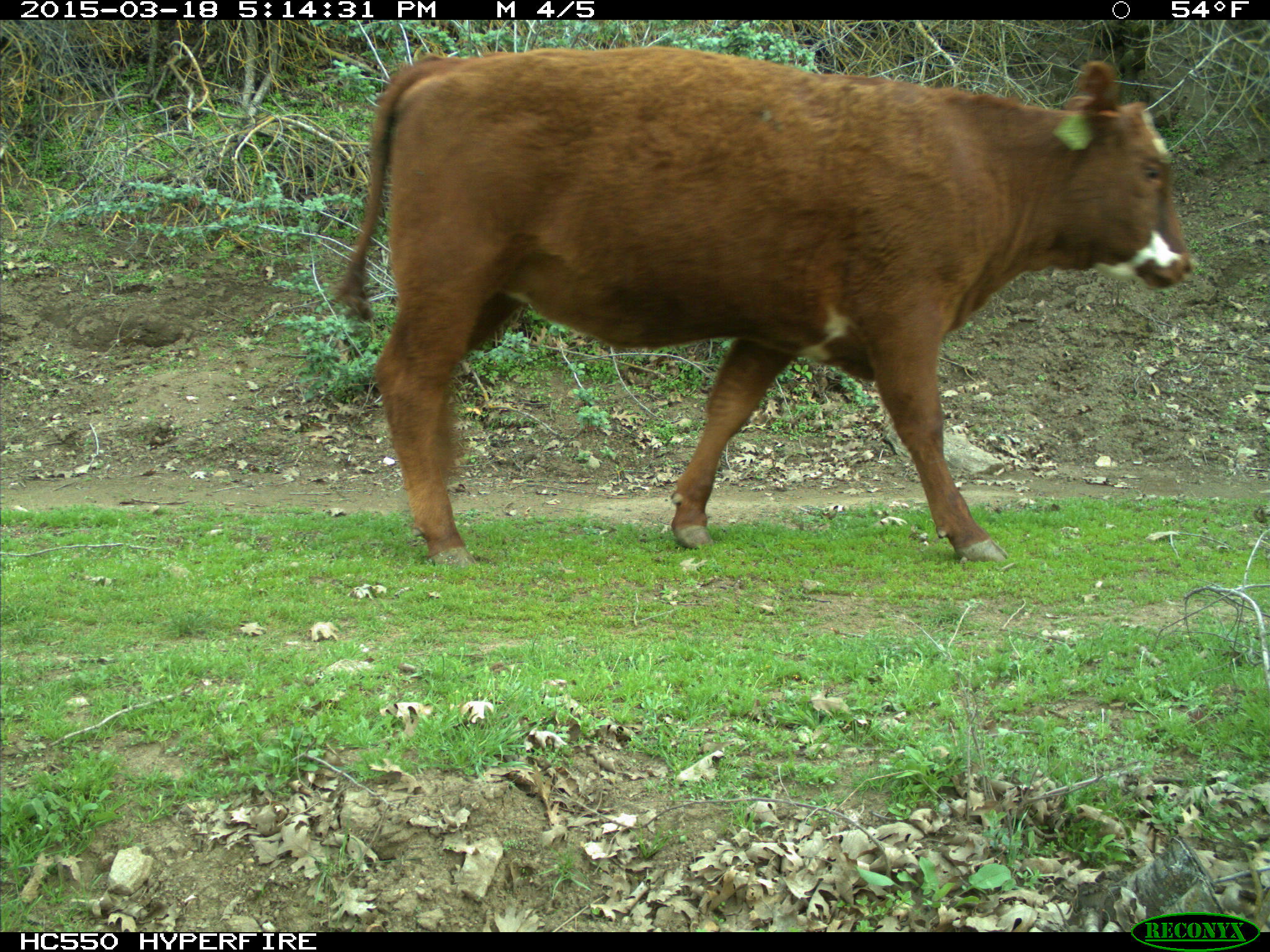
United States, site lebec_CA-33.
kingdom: Animalia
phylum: Chordata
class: Mammalia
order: Artiodactyla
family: Bovidae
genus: Bos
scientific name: Bos taurus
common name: domestic cow